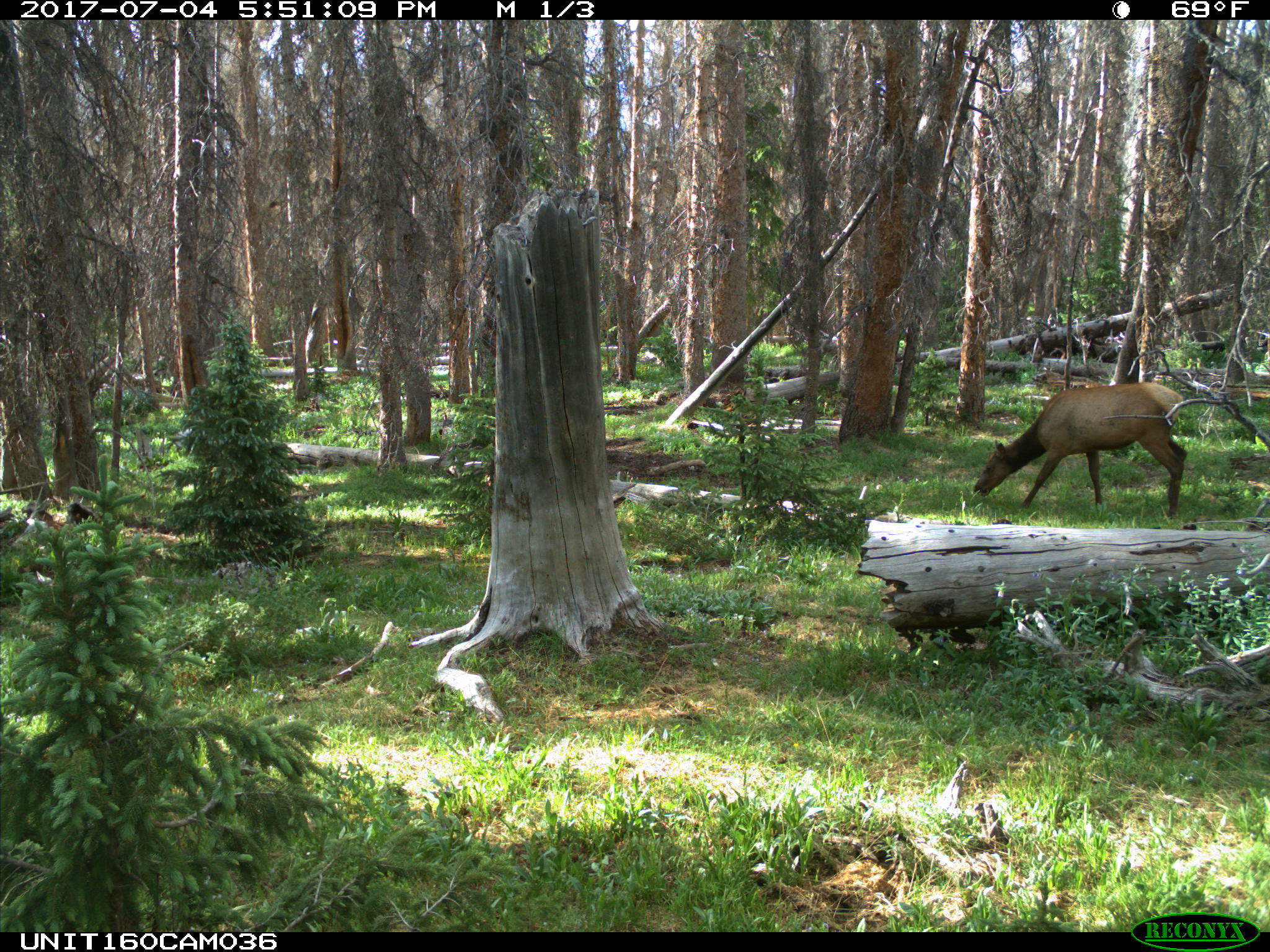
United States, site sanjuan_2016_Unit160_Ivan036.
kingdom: Animalia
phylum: Chordata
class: Mammalia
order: Artiodactyla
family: Cervidae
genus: Cervus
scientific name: Cervus elaphus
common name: red deer